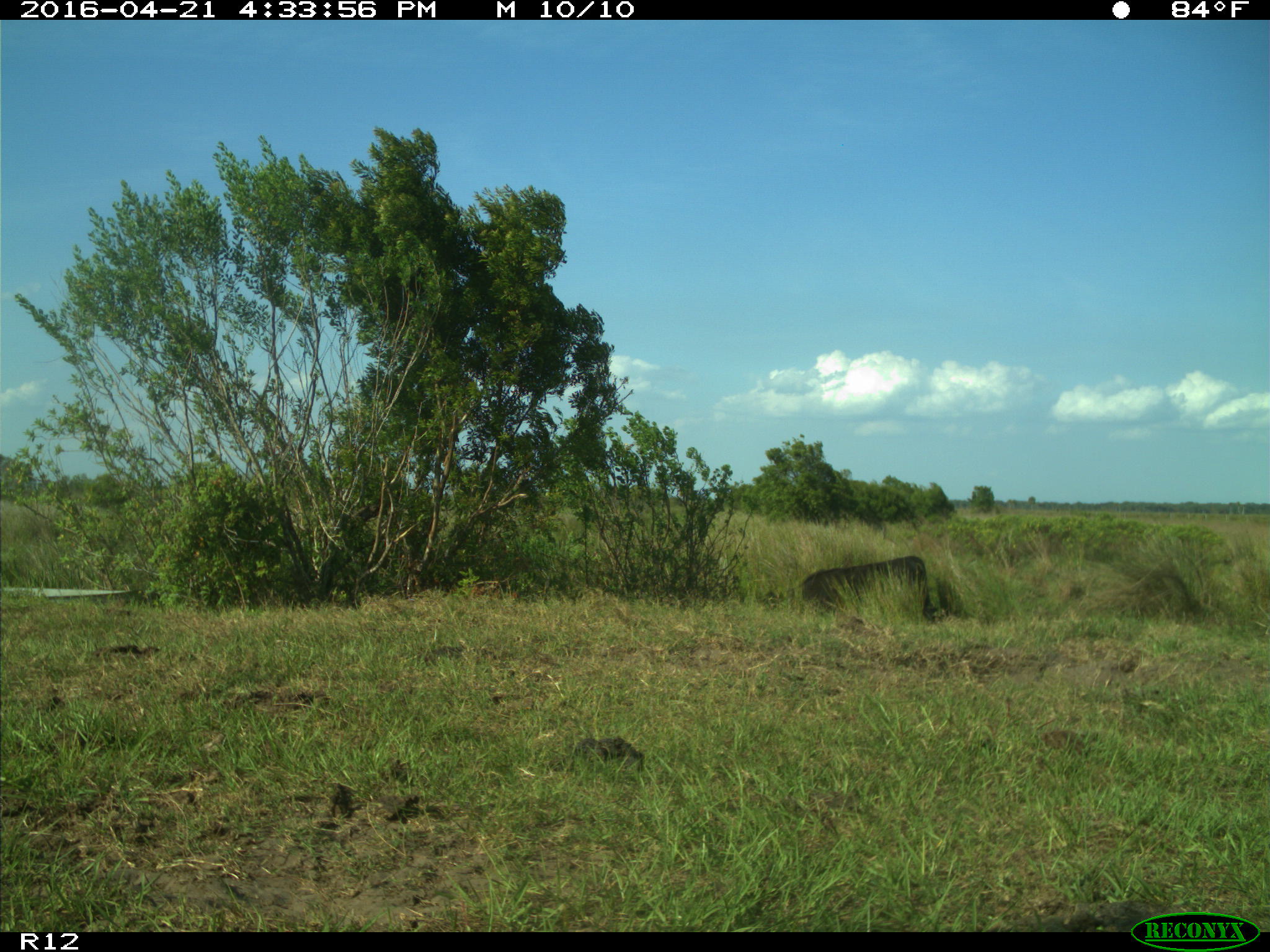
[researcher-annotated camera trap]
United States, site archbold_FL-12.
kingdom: Animalia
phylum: Chordata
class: Mammalia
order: Artiodactyla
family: Bovidae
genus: Bos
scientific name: Bos taurus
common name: domestic cow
Bos taurus (domestic cow).